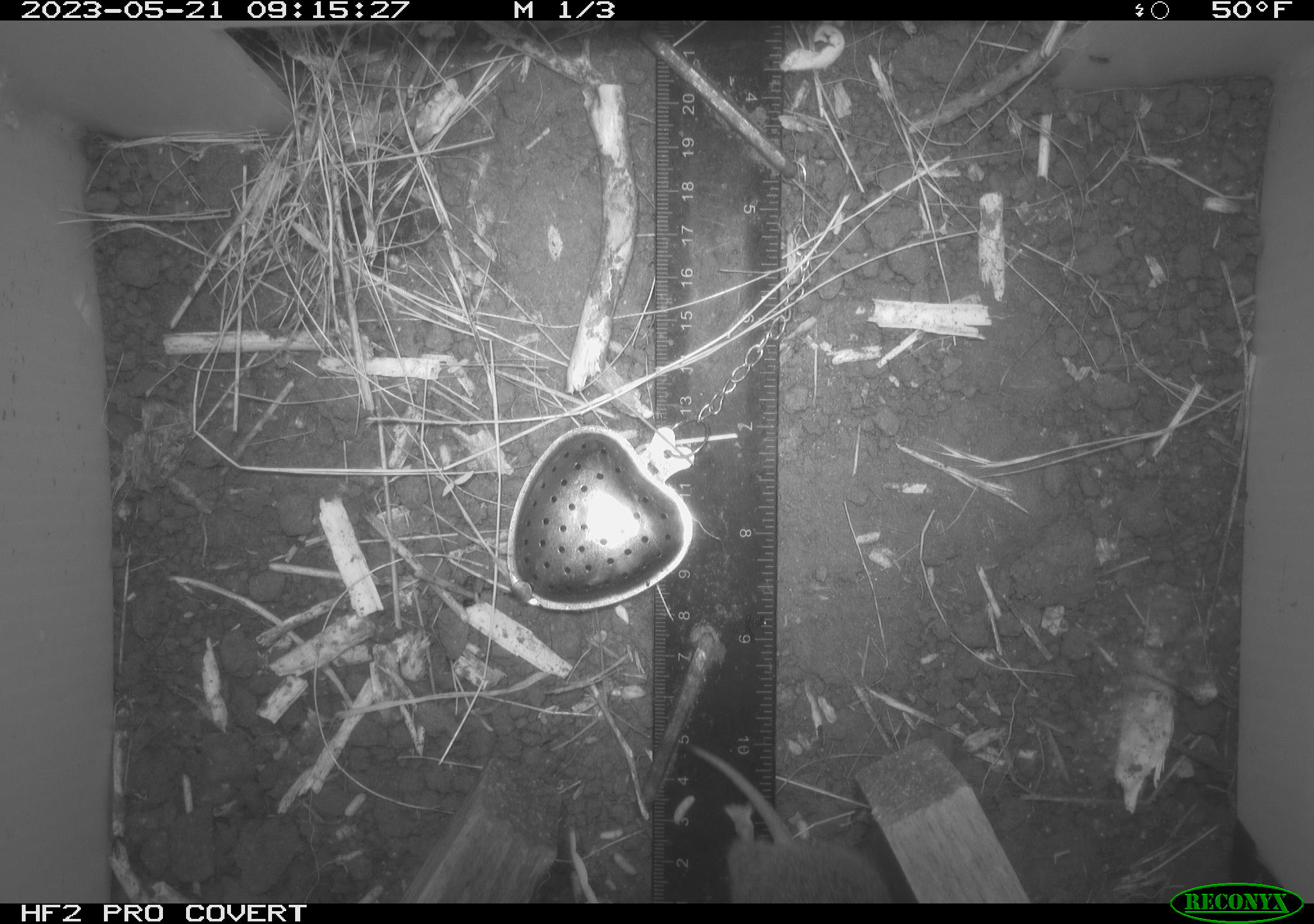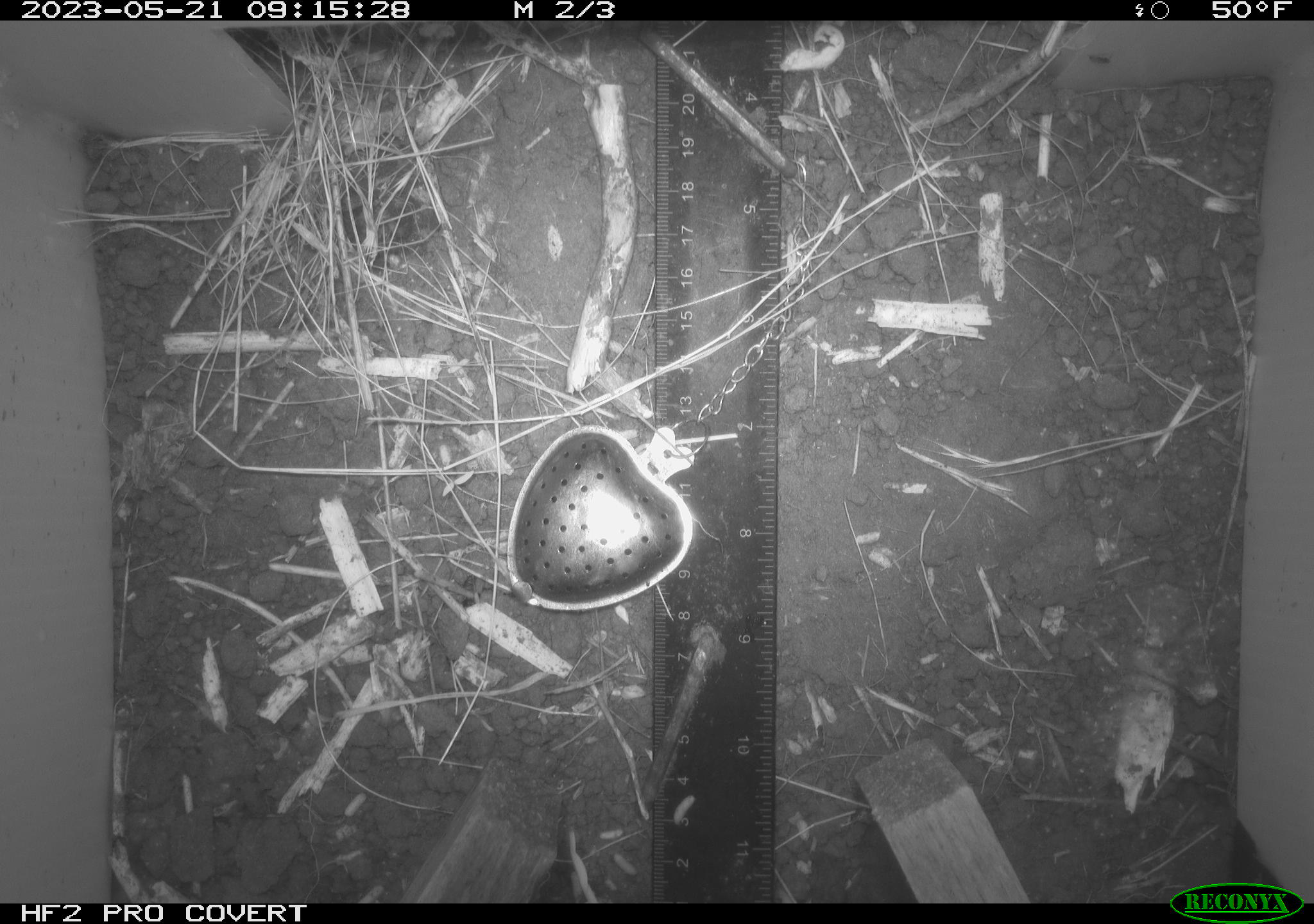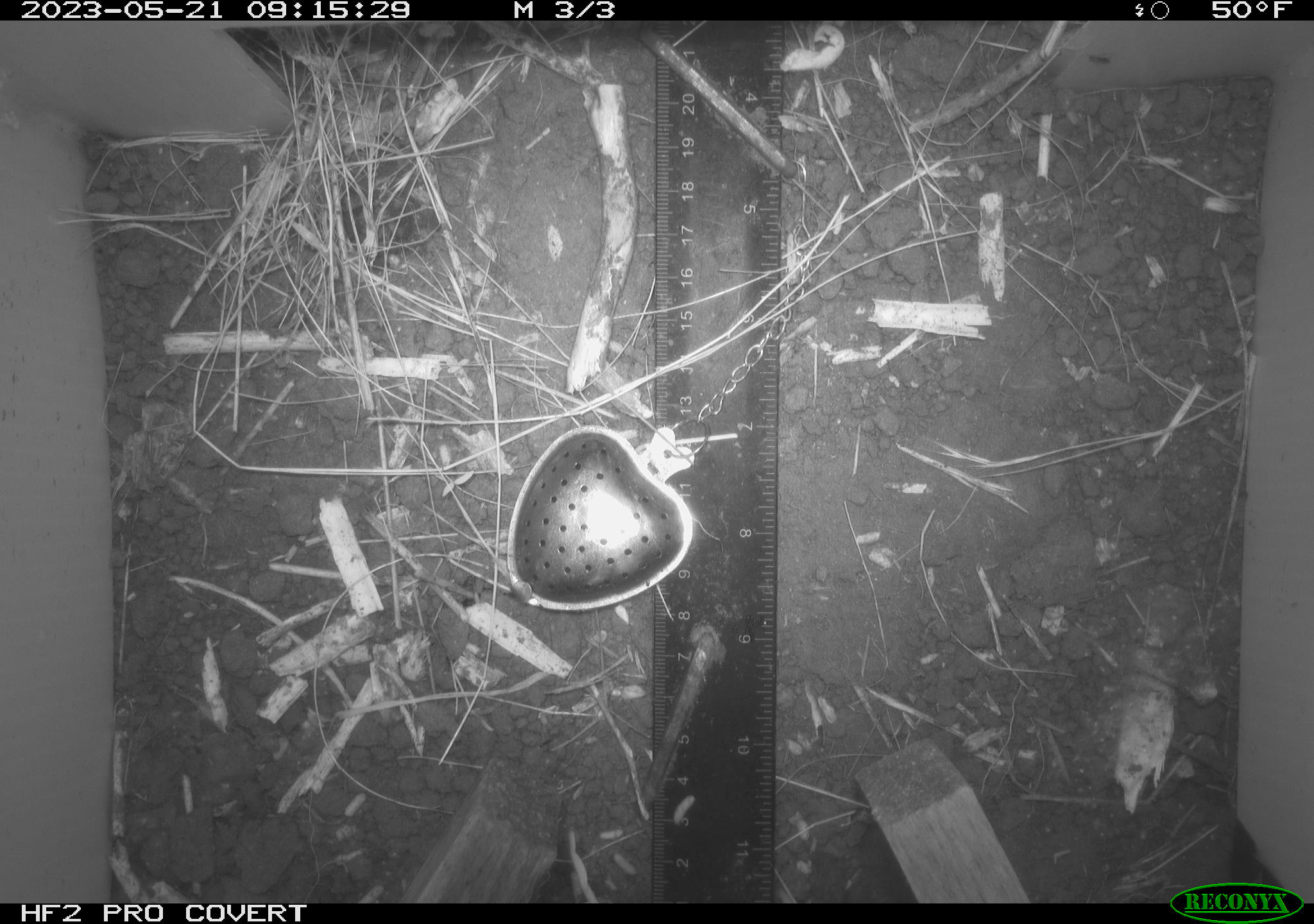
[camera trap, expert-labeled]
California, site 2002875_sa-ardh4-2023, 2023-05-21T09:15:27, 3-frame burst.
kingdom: Animalia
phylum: Chordata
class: Mammalia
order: Rodentia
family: Cricetidae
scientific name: Arvicolinae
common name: voles, lemmings, and muskrats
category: arvicolinae subfamily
Arvicolinae subfamily (voles, lemmings, and muskrats) (Arvicolinae).